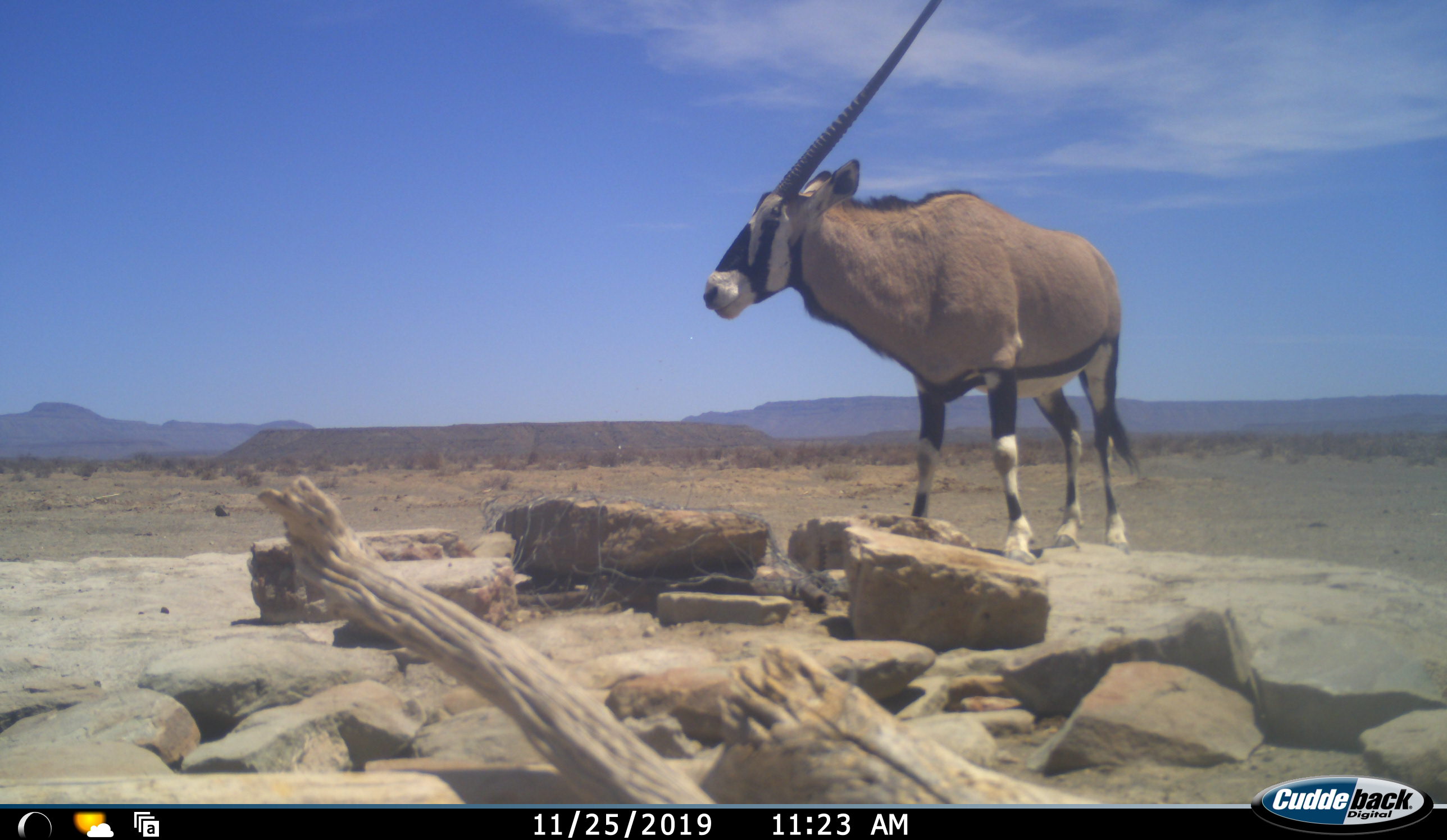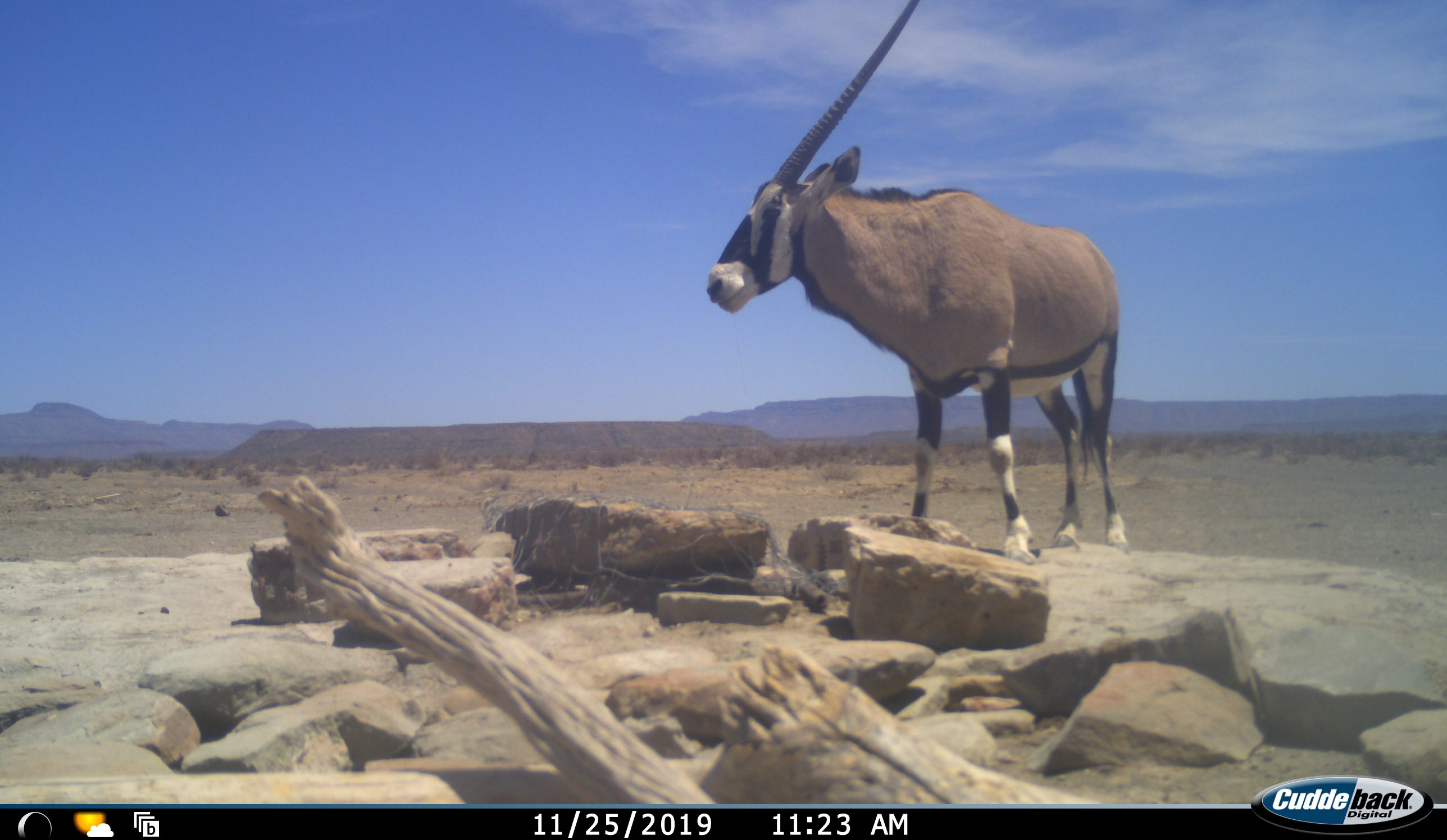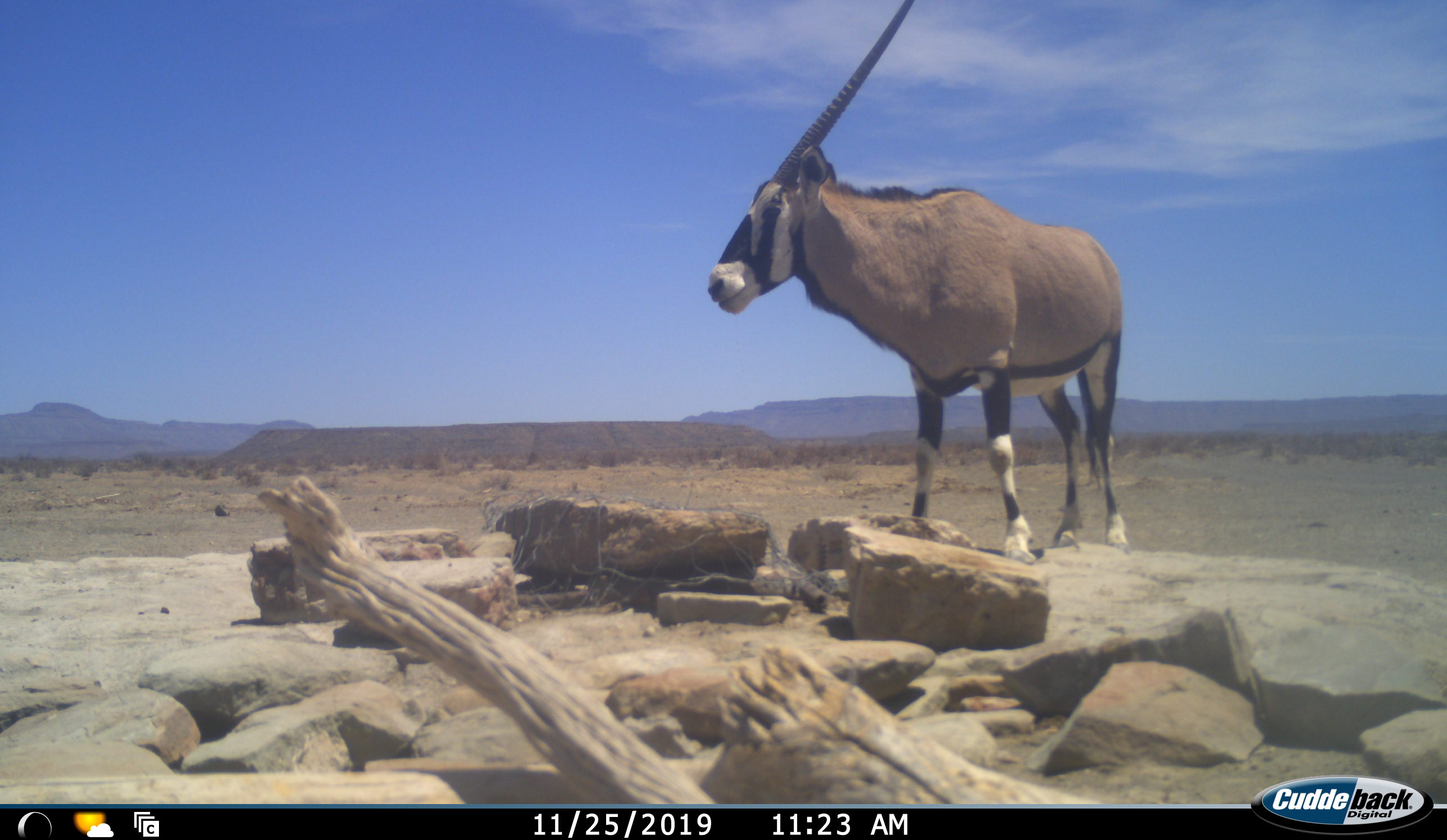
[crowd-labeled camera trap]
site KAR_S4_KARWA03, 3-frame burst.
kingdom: Animalia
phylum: Chordata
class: Mammalia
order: Artiodactyla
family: Bovidae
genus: Oryx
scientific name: Oryx gazella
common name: gemsbok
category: oryx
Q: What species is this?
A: Oryx (gemsbok) (Oryx gazella).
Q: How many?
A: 1.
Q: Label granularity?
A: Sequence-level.